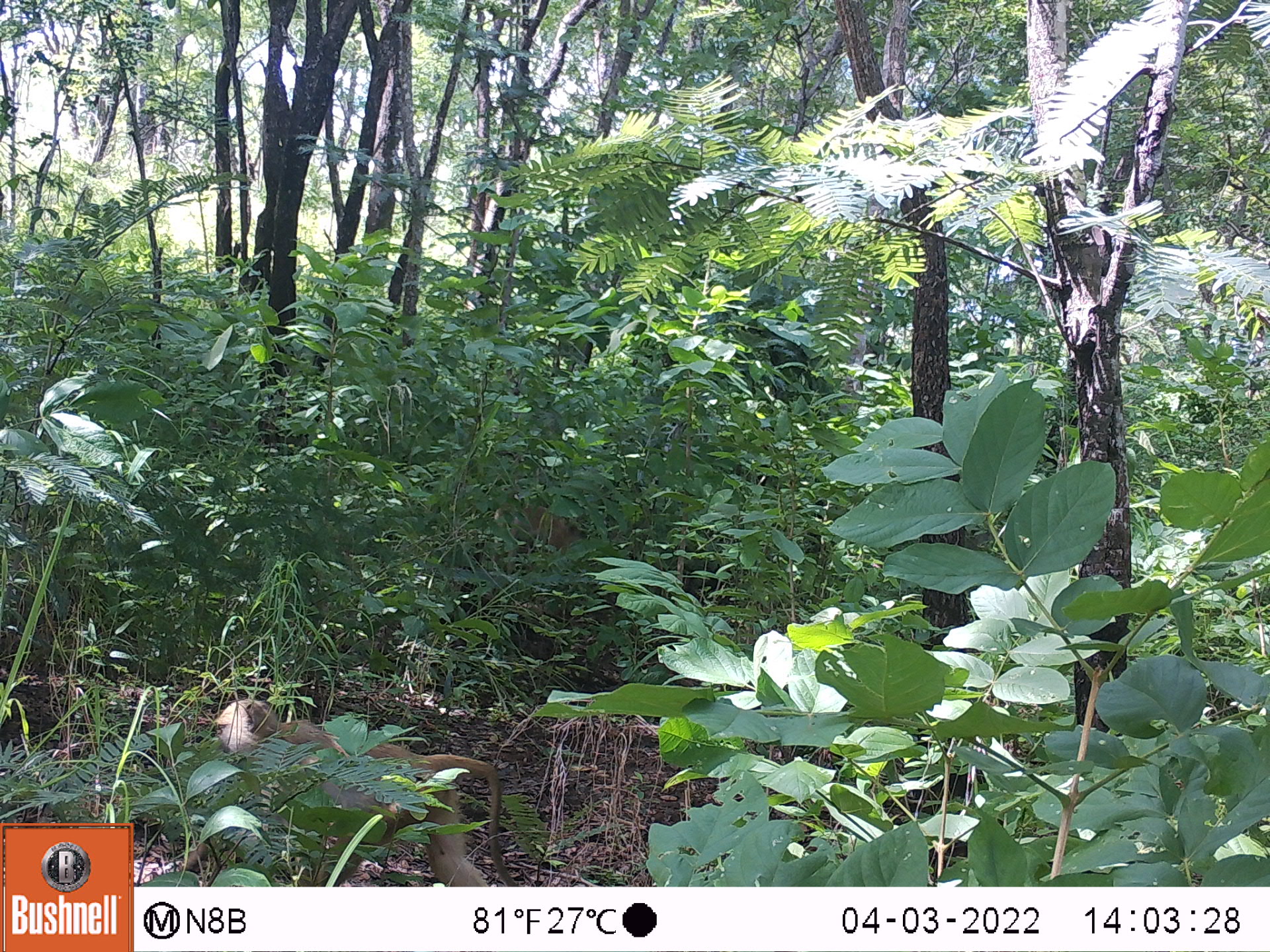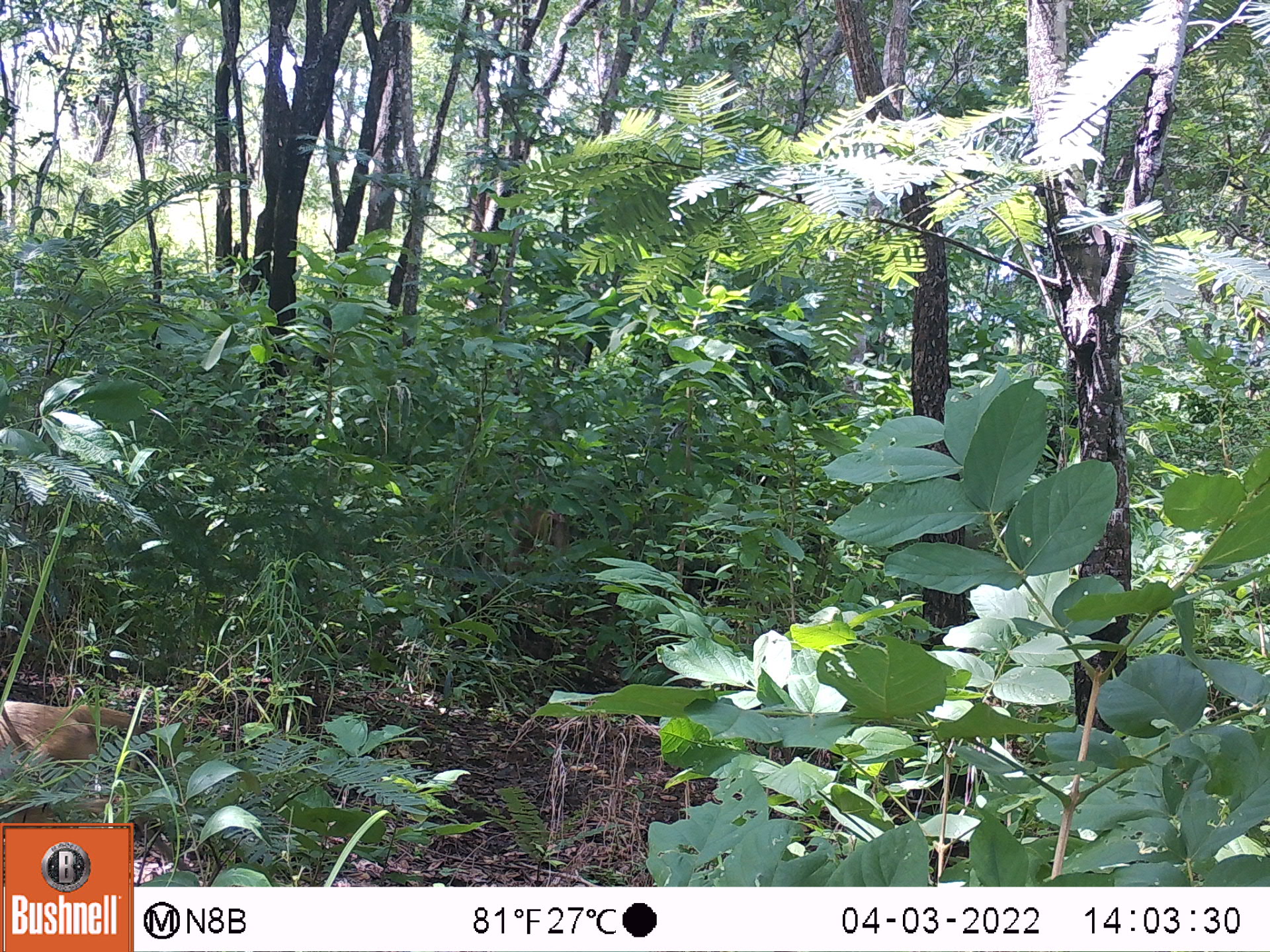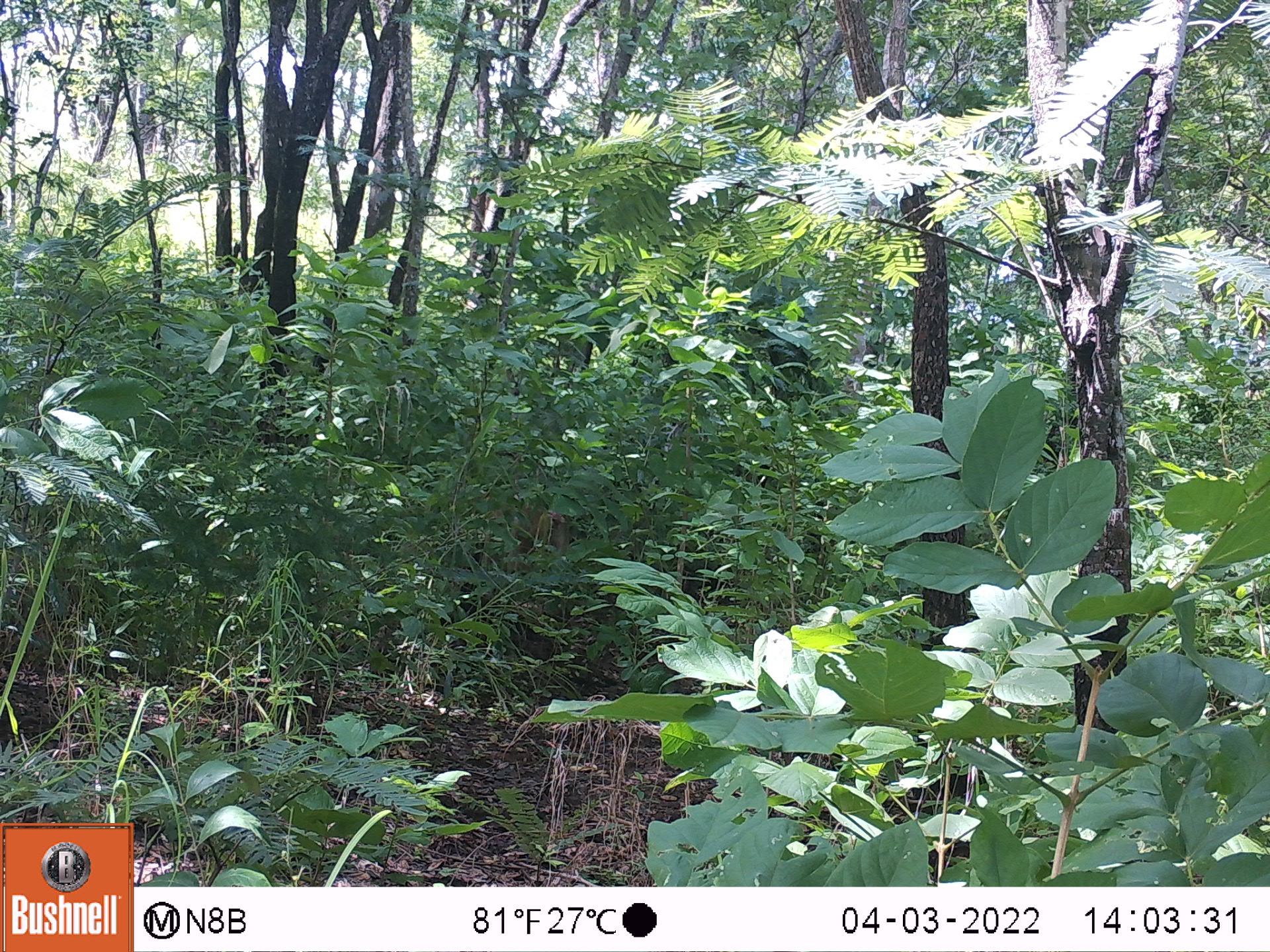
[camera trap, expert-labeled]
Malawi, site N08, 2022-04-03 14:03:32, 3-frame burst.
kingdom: Animalia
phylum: Chordata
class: Mammalia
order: Primates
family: Cercopithecidae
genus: Papio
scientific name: Papio cynocephalus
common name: yellow baboon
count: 4